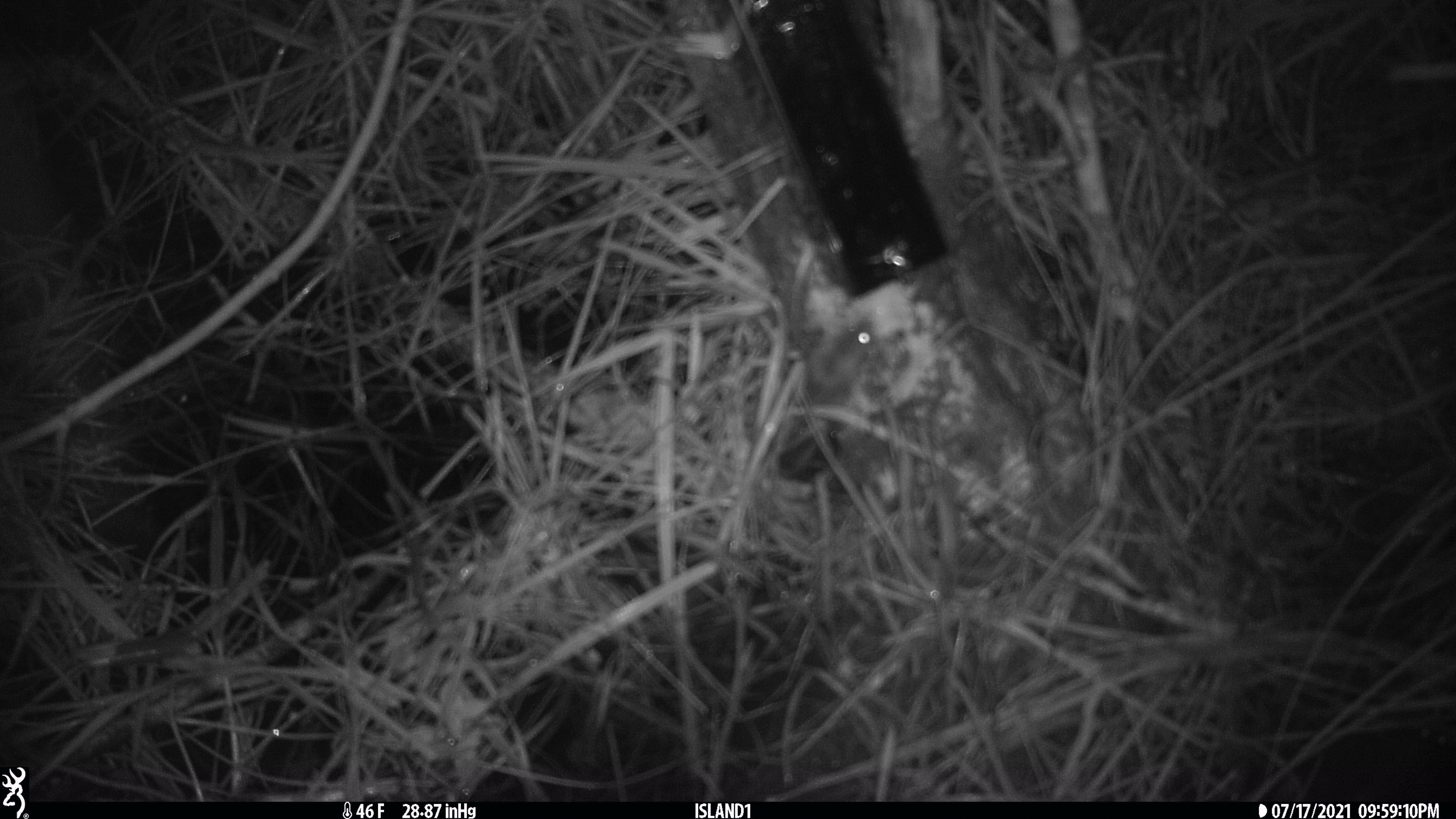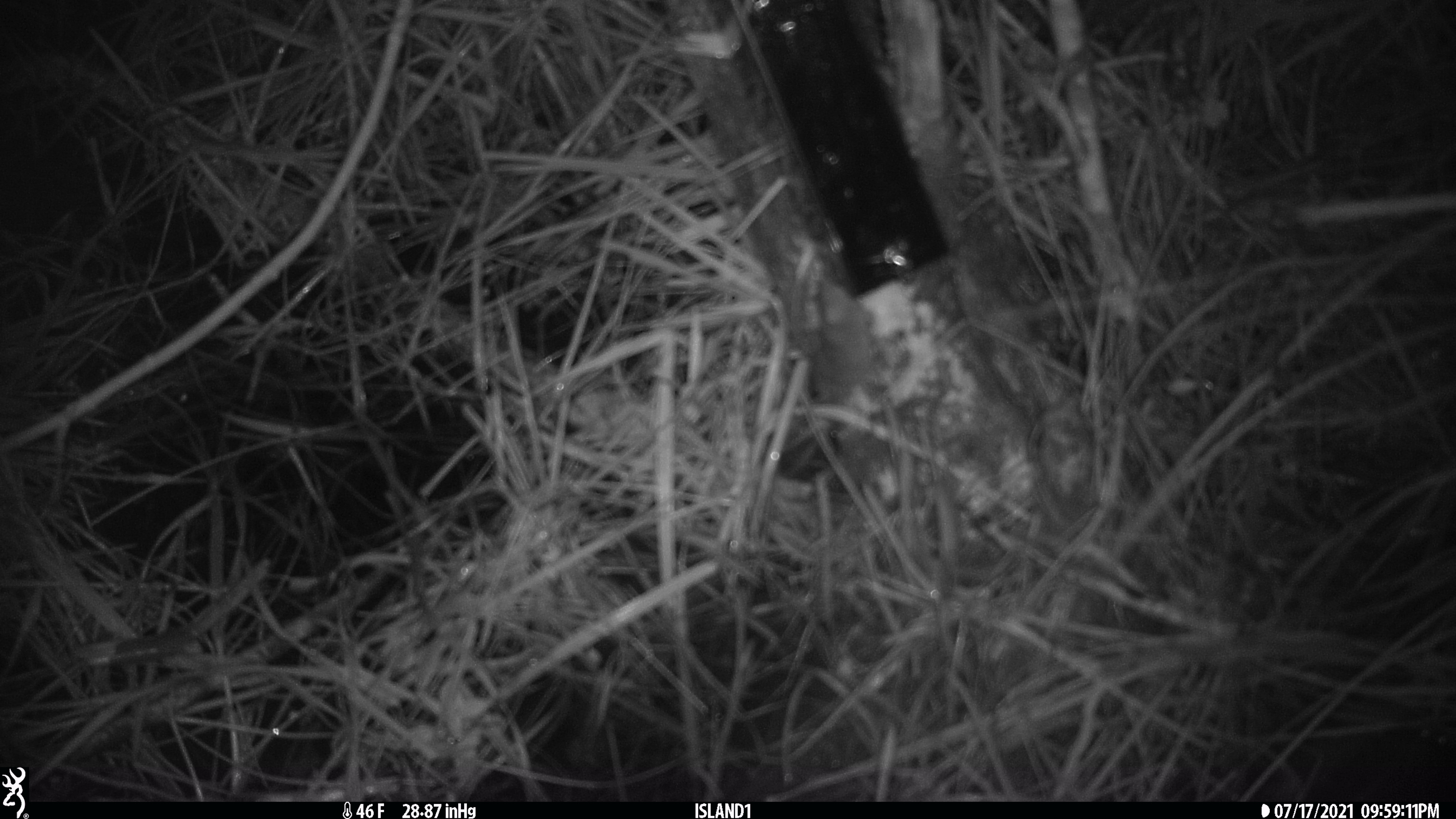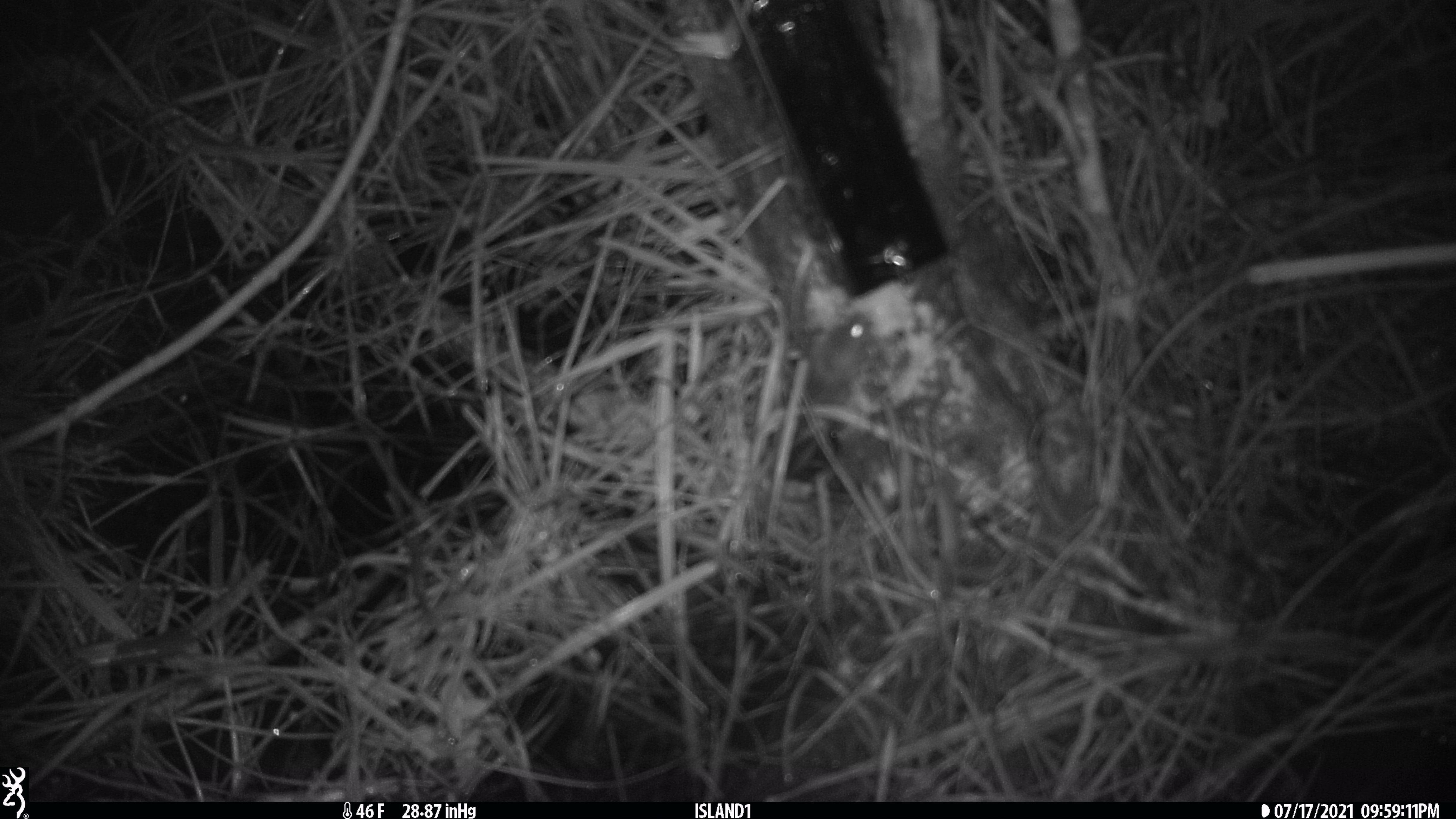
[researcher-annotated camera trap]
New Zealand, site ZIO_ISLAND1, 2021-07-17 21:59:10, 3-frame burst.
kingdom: Animalia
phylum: Chordata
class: Mammalia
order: Rodentia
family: Muridae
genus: Mus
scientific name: Mus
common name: mouse